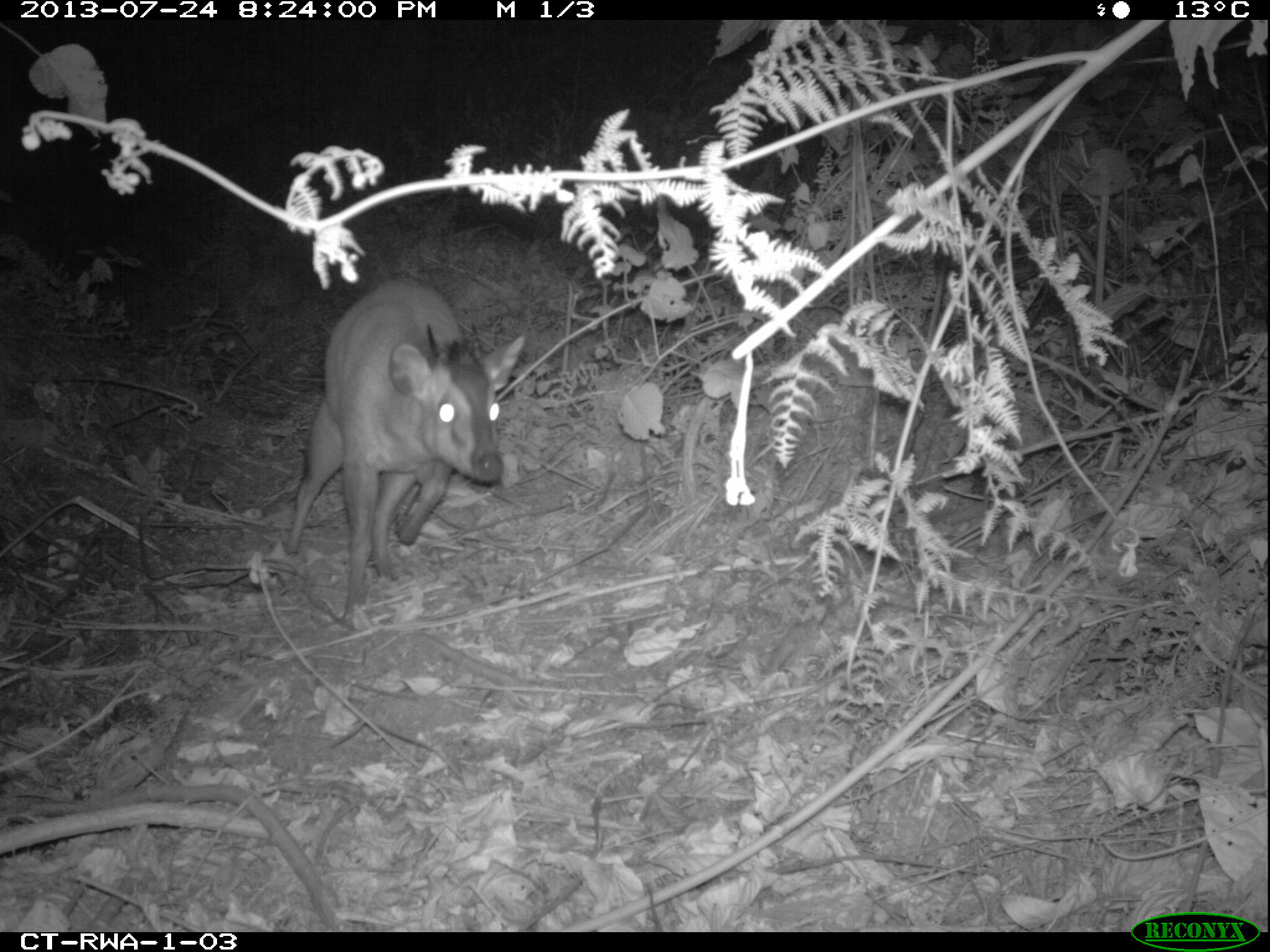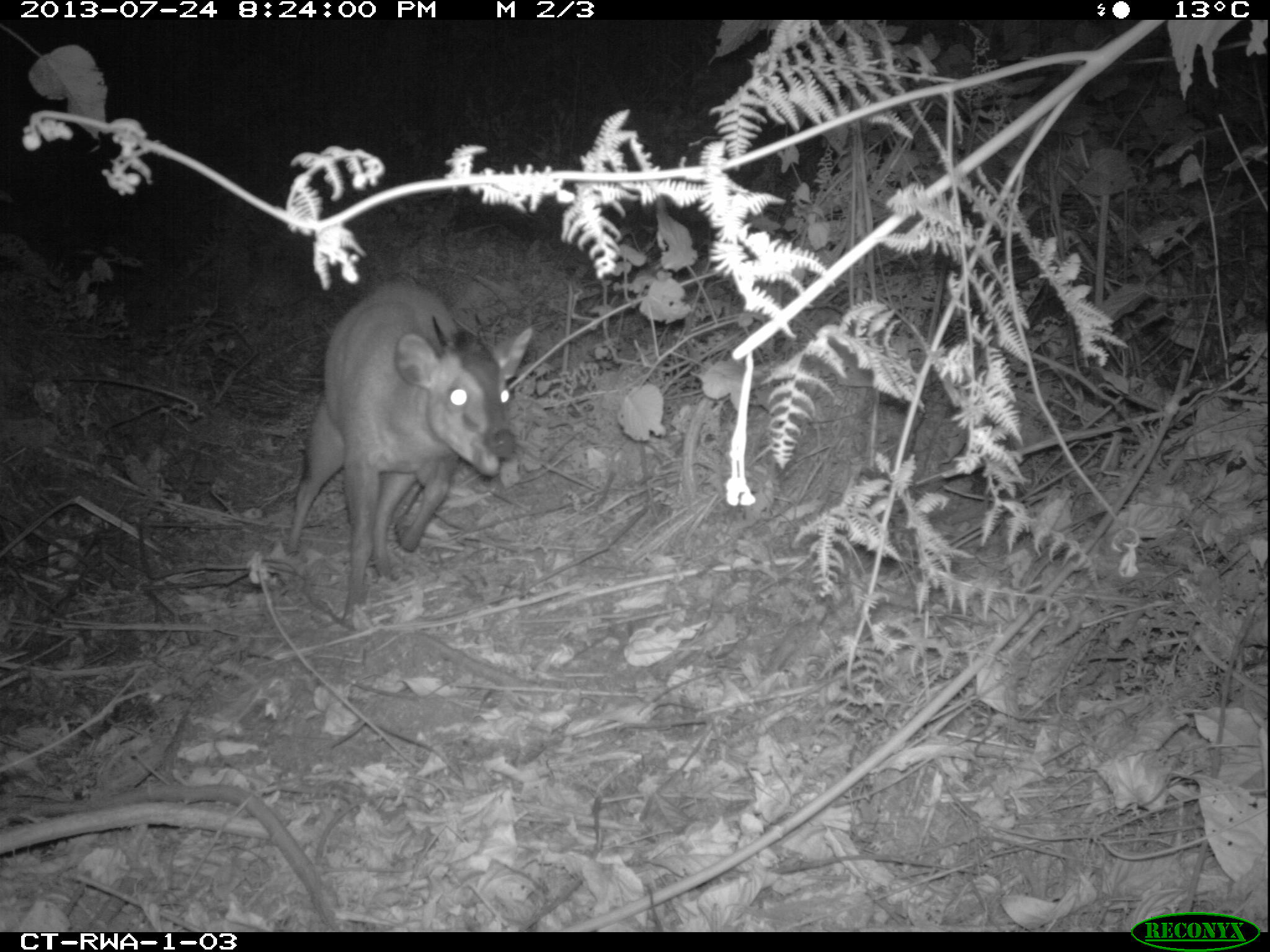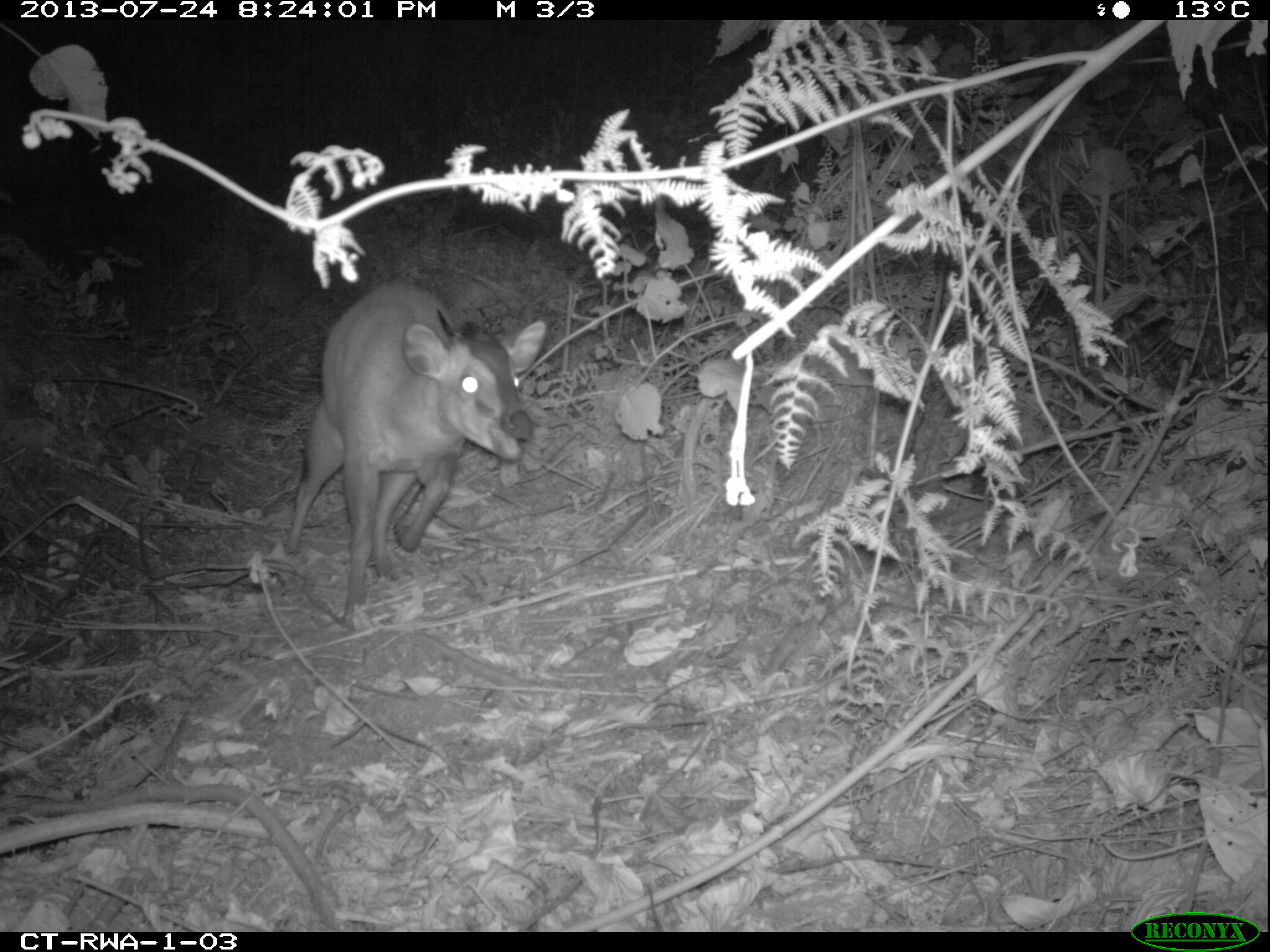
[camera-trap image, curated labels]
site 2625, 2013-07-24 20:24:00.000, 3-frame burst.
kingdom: Animalia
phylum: Chordata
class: Mammalia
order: Artiodactyla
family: Bovidae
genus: Cephalophus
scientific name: Cephalophus nigrifrons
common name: black-fronted duiker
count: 1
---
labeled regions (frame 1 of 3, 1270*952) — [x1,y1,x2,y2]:
cephalophus nigrifrons: [284,276,522,626]